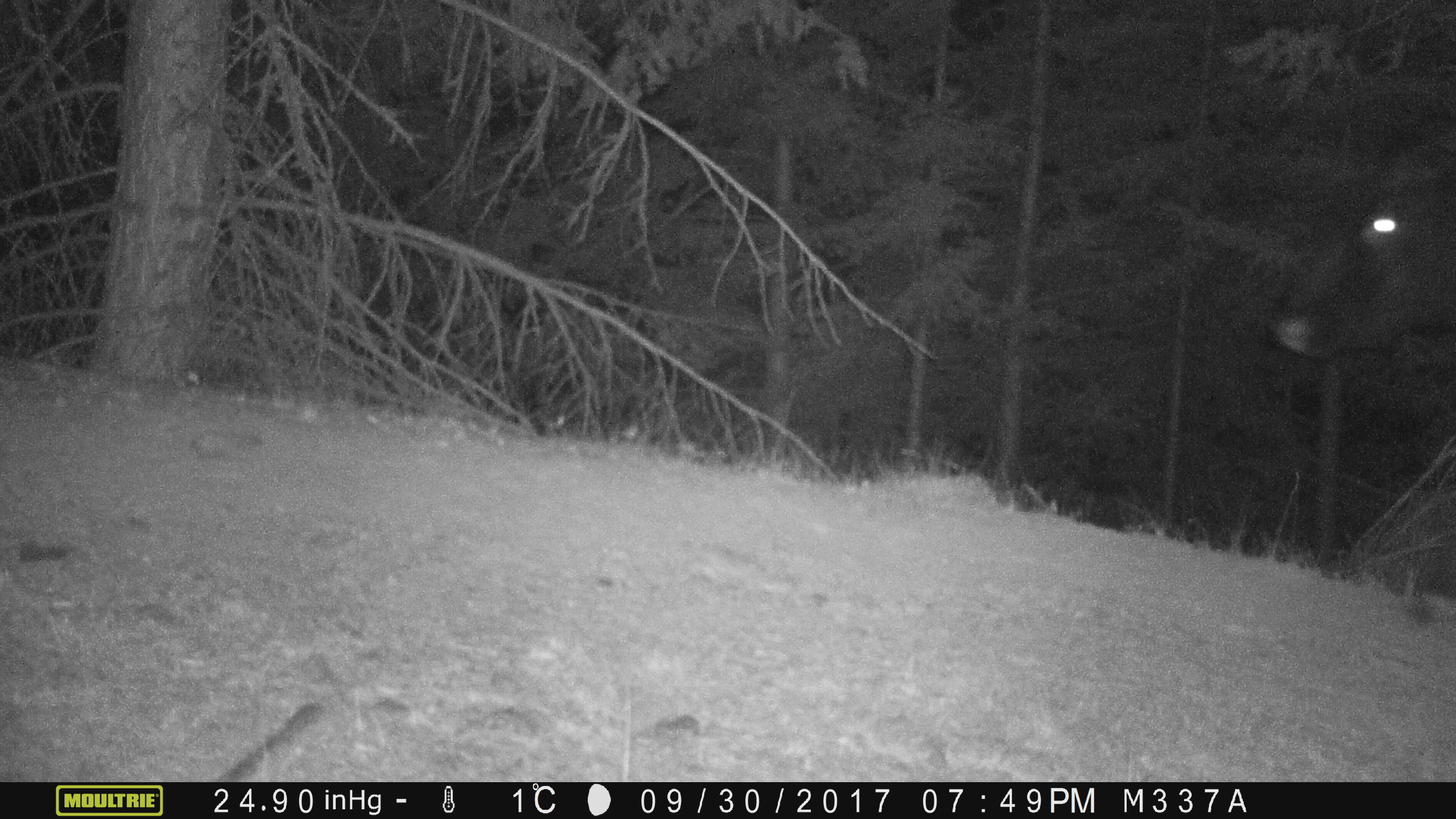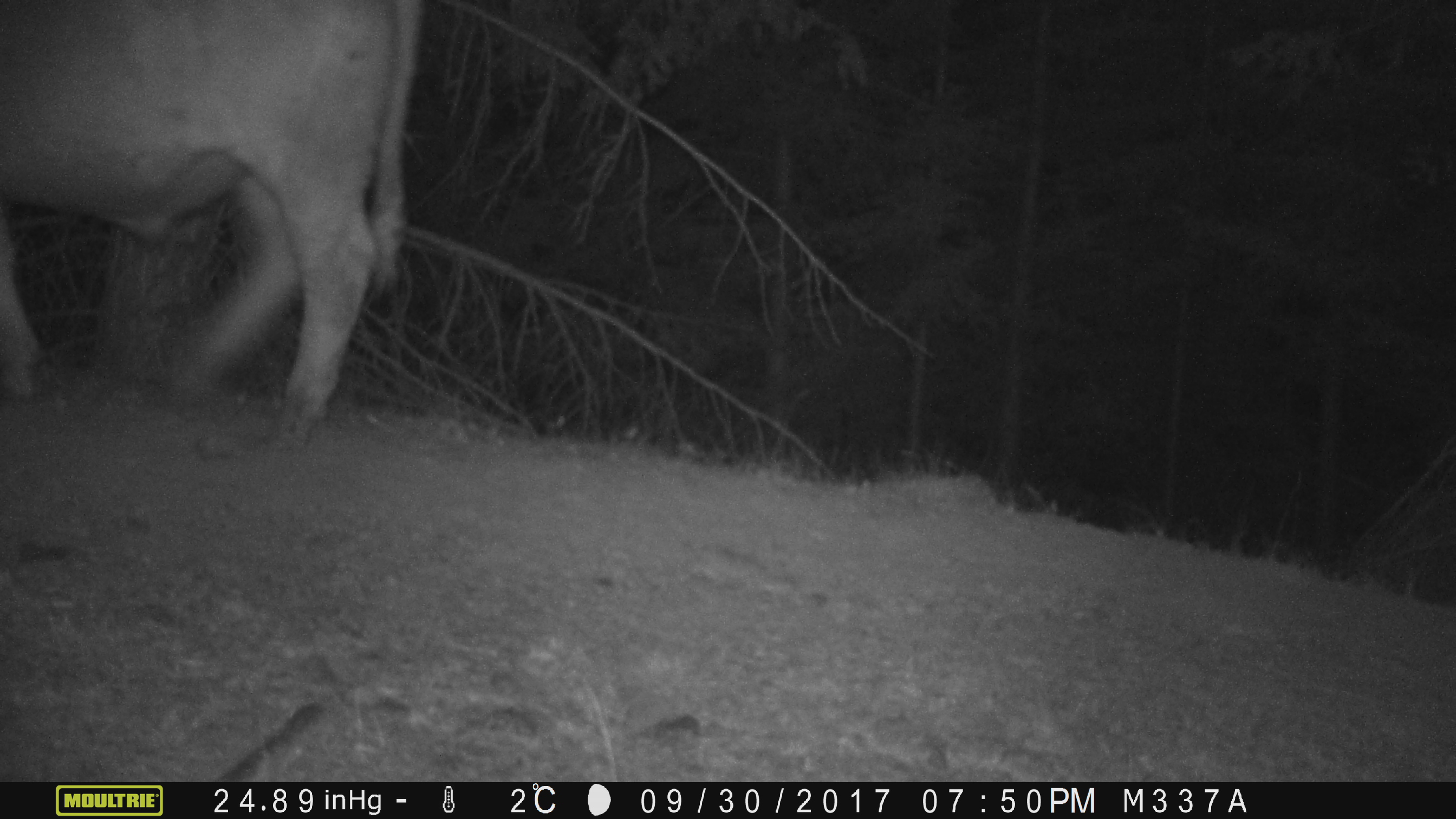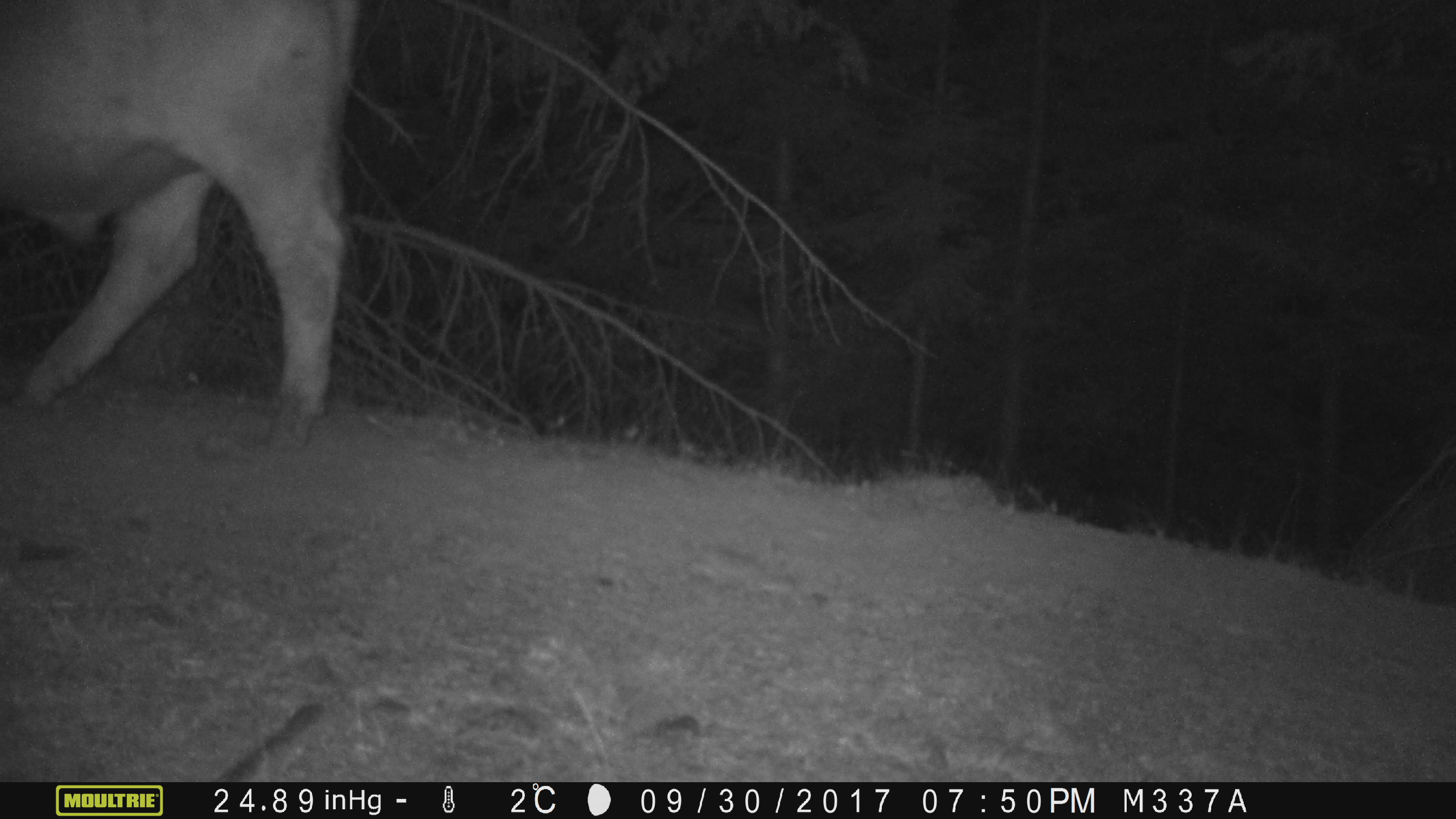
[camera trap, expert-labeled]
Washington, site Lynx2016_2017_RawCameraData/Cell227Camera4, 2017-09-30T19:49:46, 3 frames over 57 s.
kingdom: Animalia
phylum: Chordata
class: Mammalia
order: Artiodactyla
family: Bovidae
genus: Bos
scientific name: Bos taurus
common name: domestic cattle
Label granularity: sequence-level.